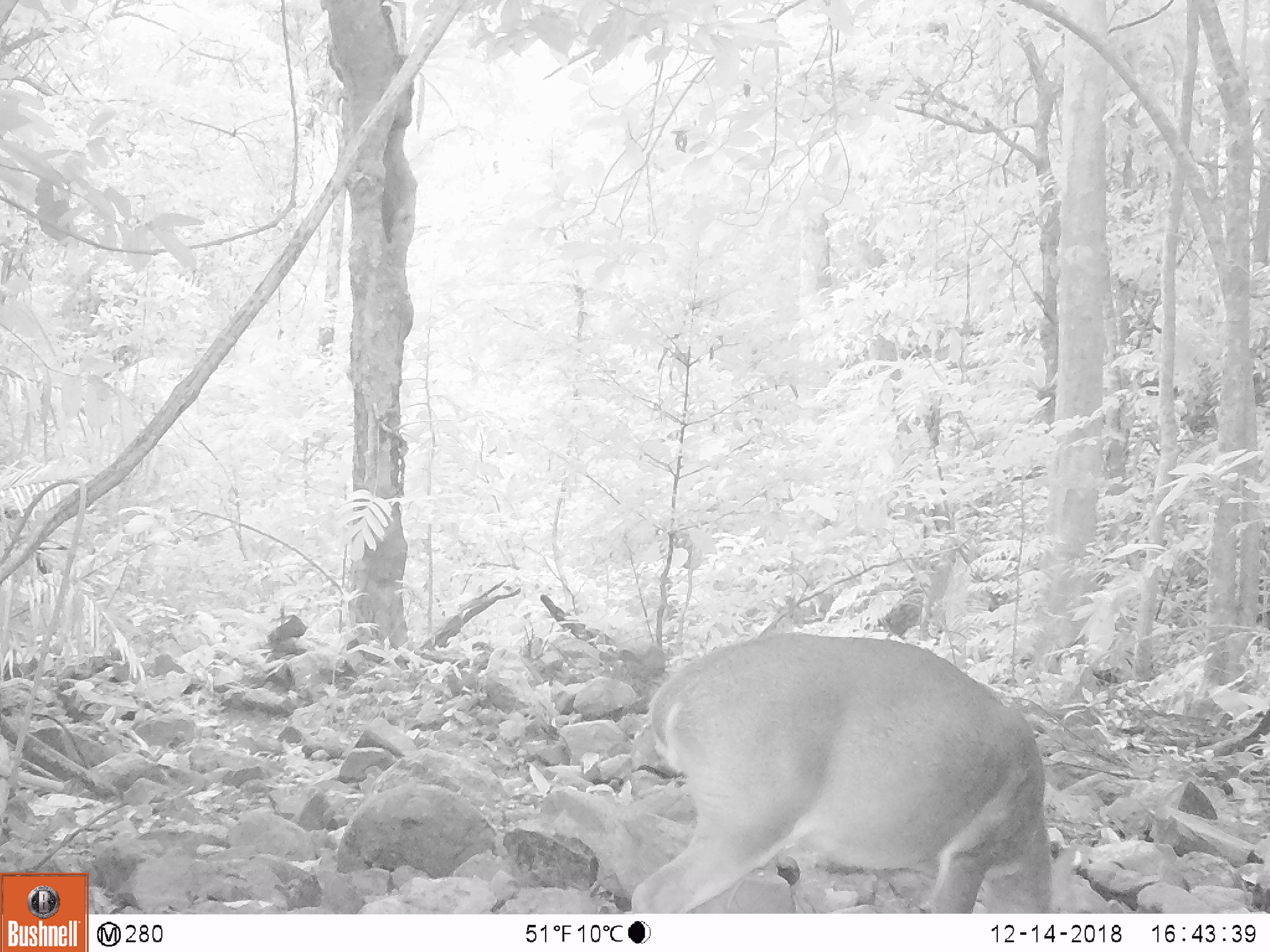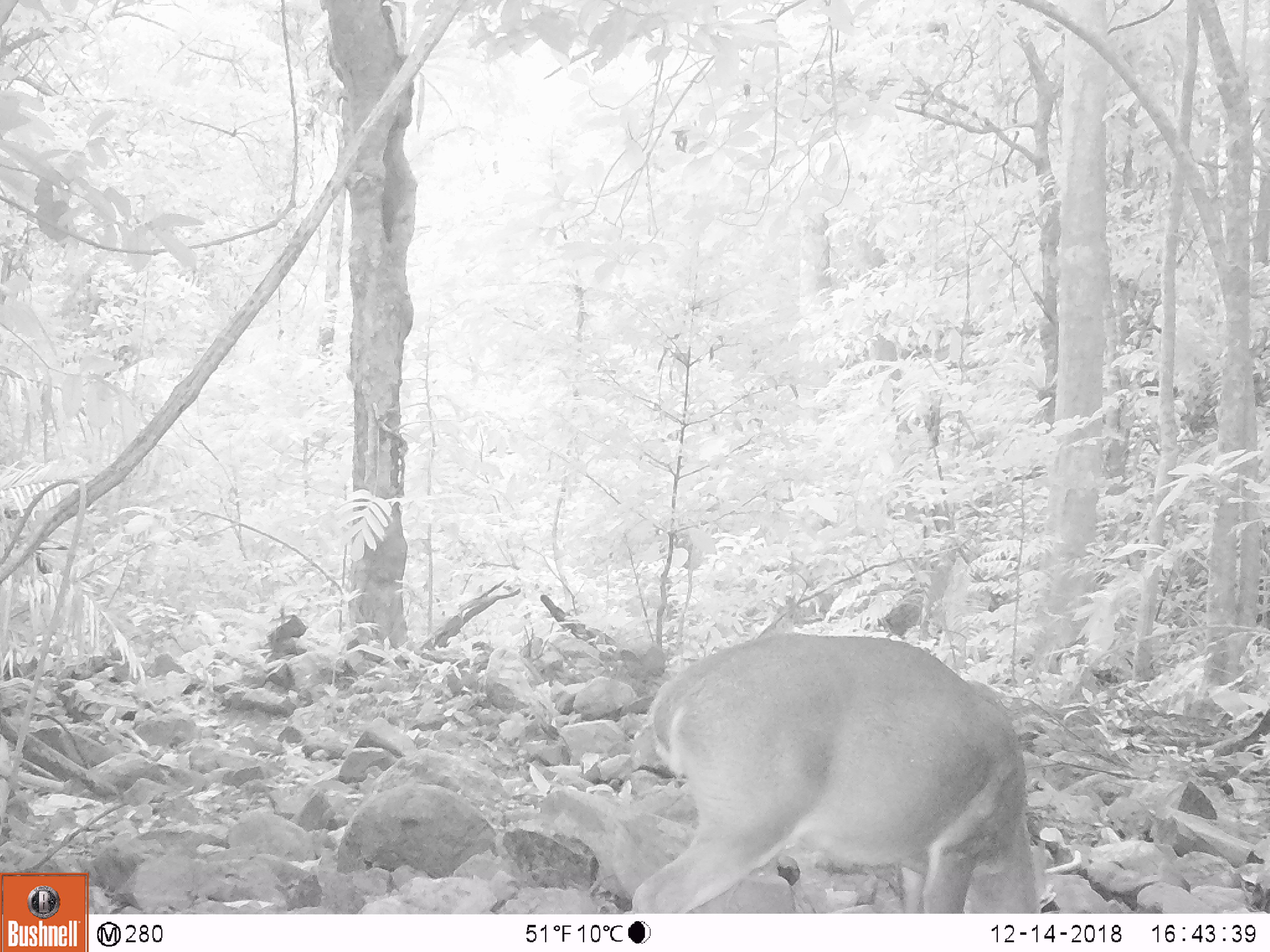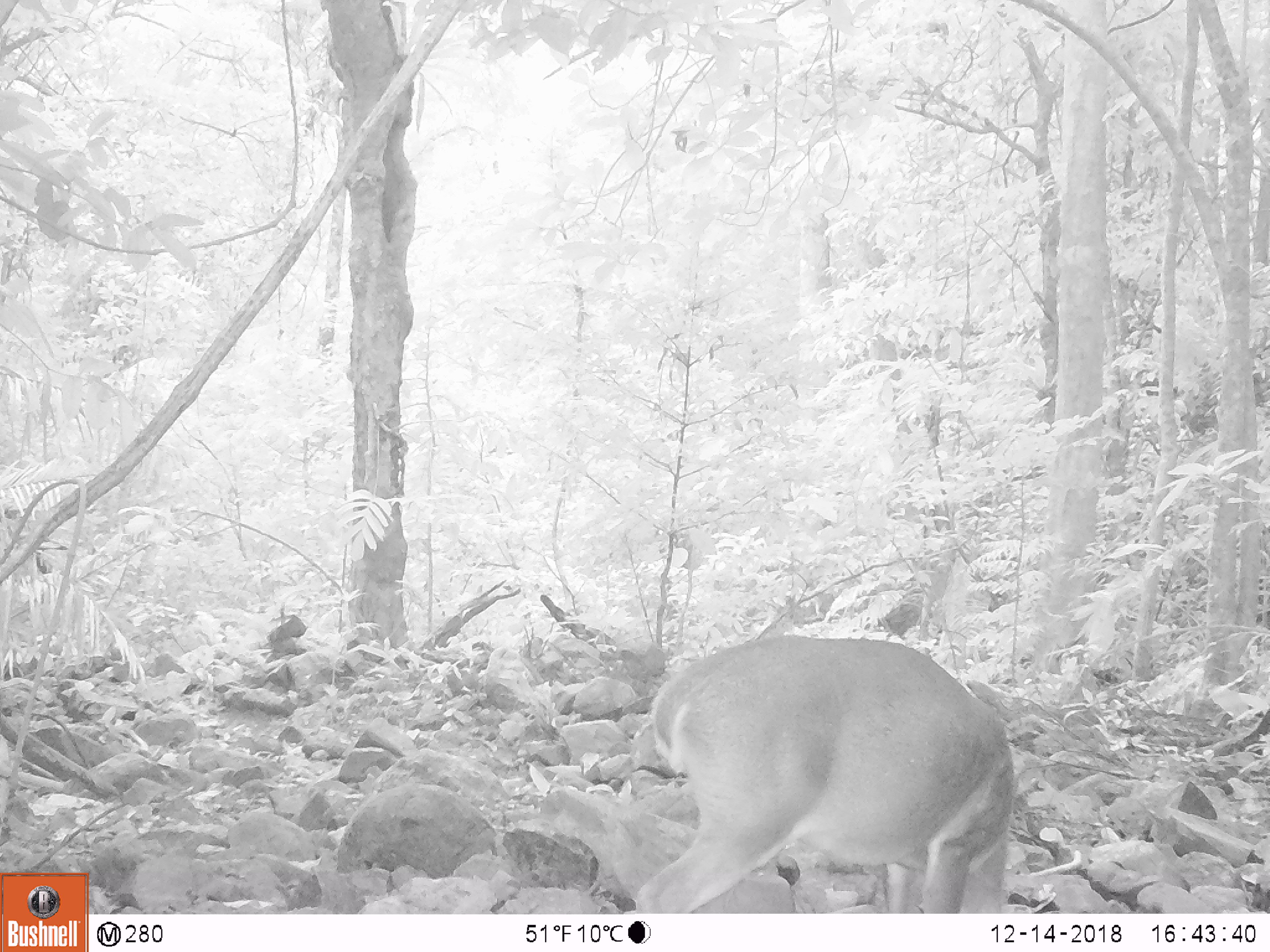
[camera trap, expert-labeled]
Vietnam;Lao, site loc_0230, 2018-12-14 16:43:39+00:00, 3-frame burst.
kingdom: Animalia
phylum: Chordata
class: Mammalia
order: Artiodactyla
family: Cervidae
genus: Muntiacus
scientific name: Muntiacus vuquangensis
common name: large-antlered muntjac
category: large antlered muntjac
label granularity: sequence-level